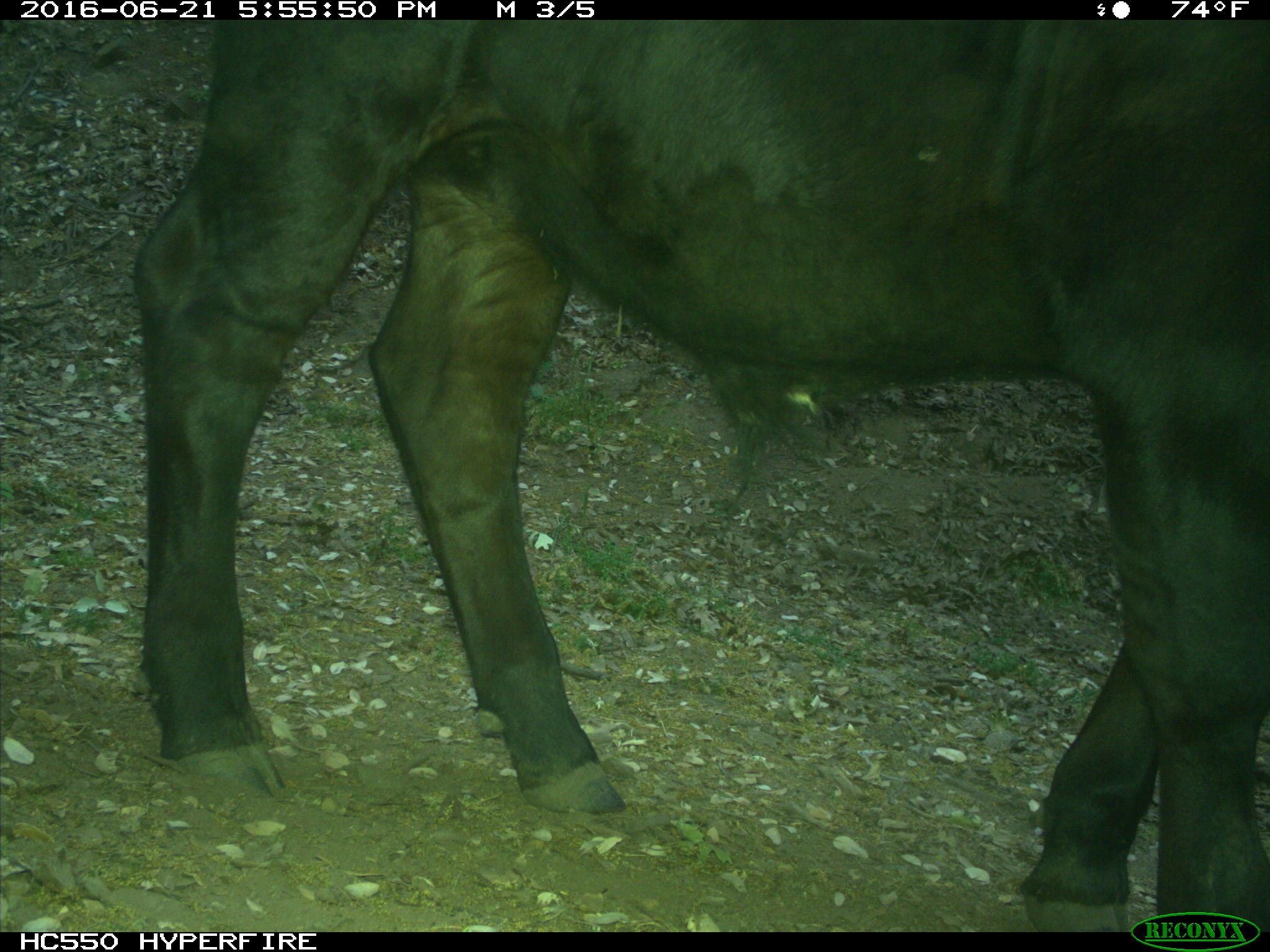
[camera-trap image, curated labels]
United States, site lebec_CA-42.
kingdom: Animalia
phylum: Chordata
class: Mammalia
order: Artiodactyla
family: Bovidae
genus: Bos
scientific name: Bos taurus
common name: domestic cow